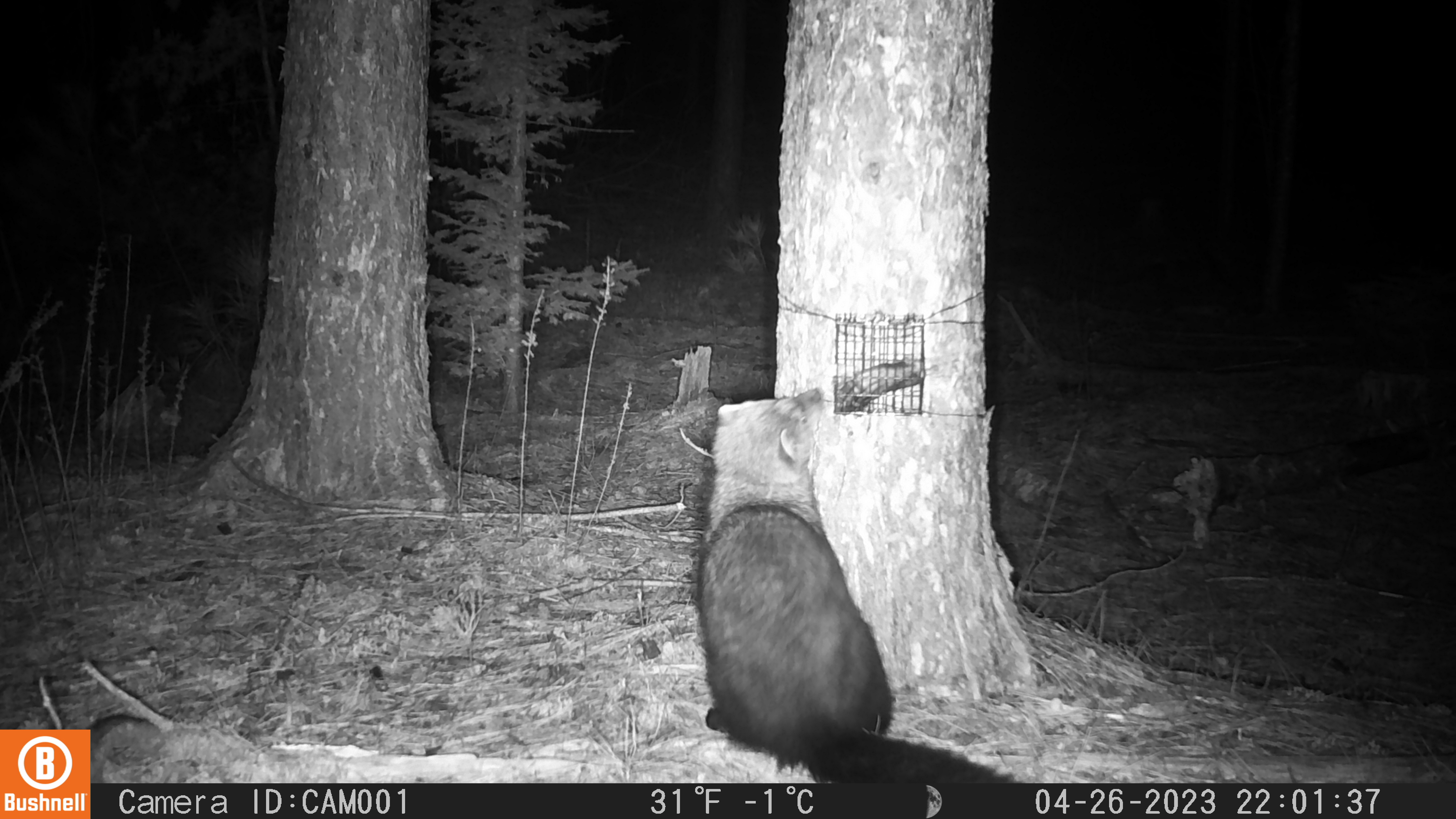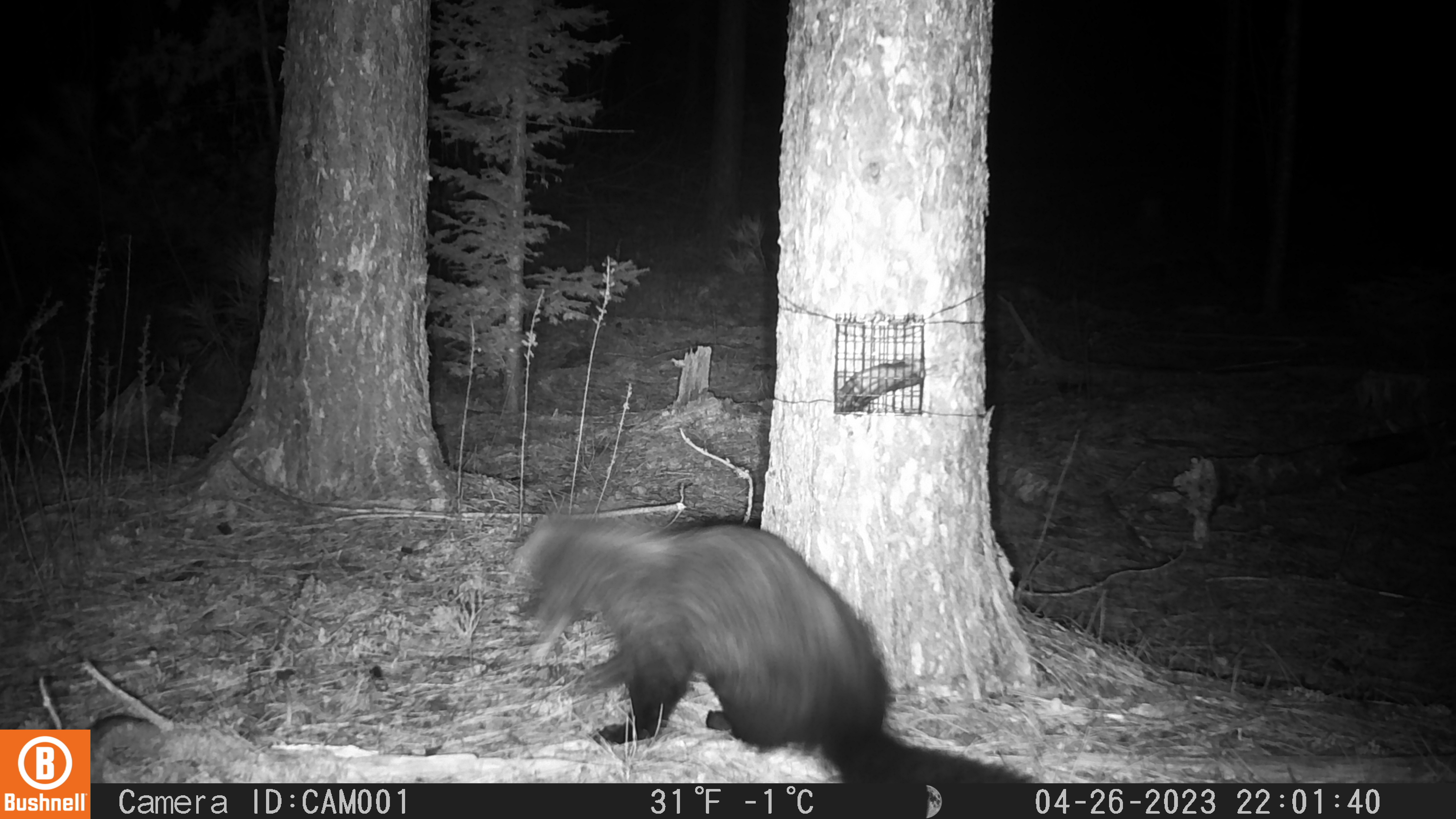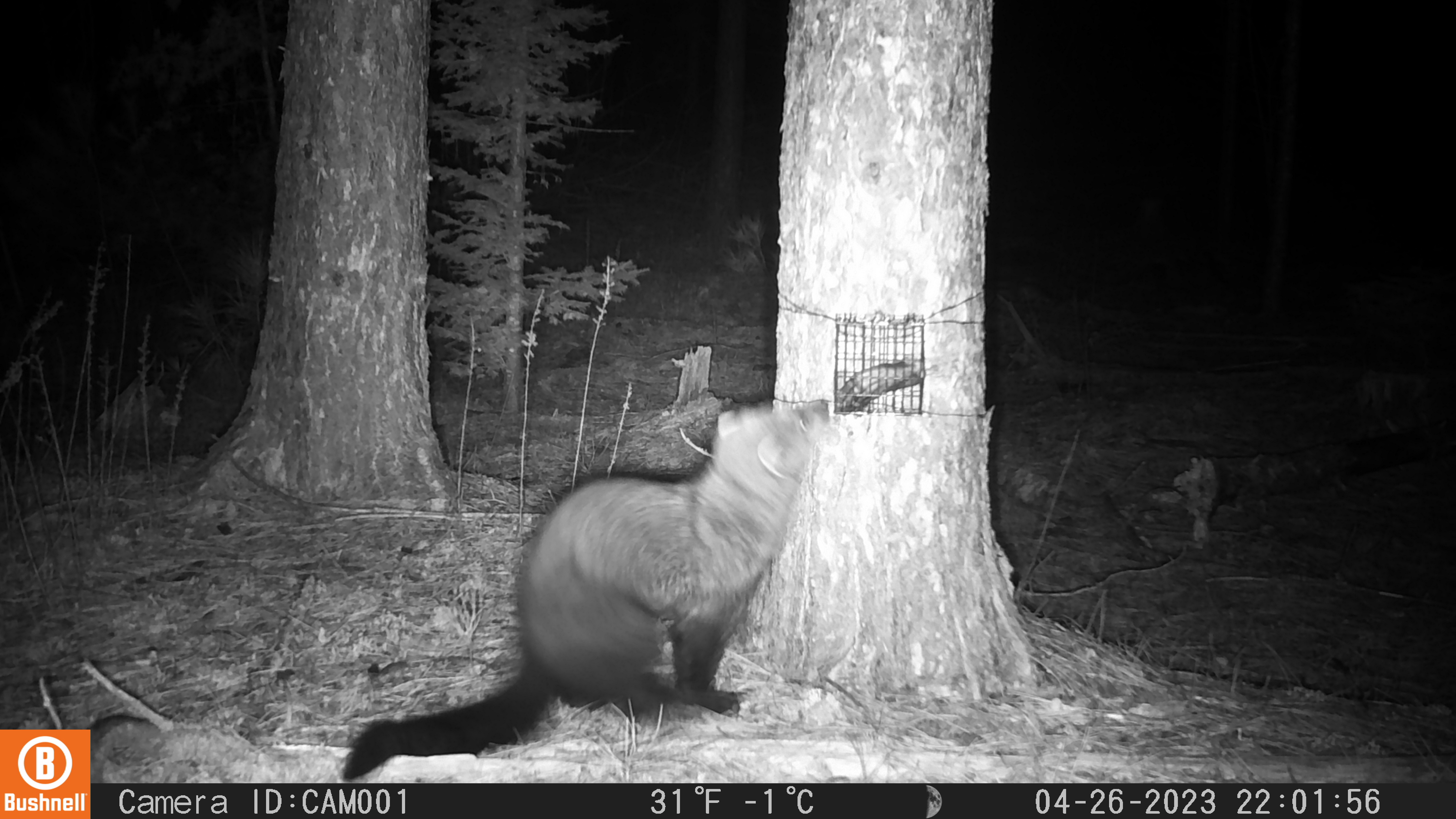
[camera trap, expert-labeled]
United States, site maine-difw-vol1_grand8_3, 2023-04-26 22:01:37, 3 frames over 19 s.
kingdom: Animalia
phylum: Chordata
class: Mammalia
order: Carnivora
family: Mustelidae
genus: Pekania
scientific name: Pekania pennanti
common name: fisher